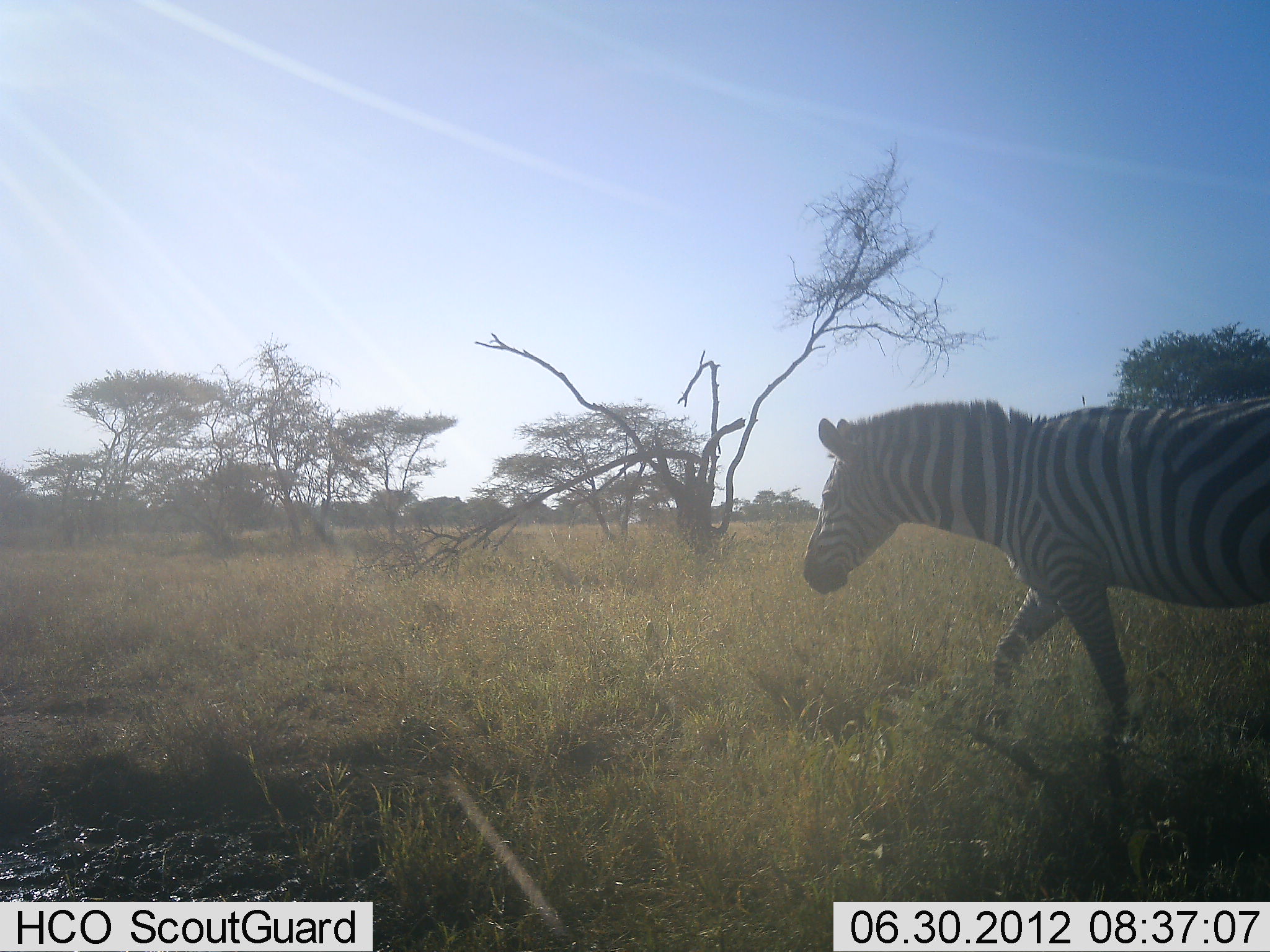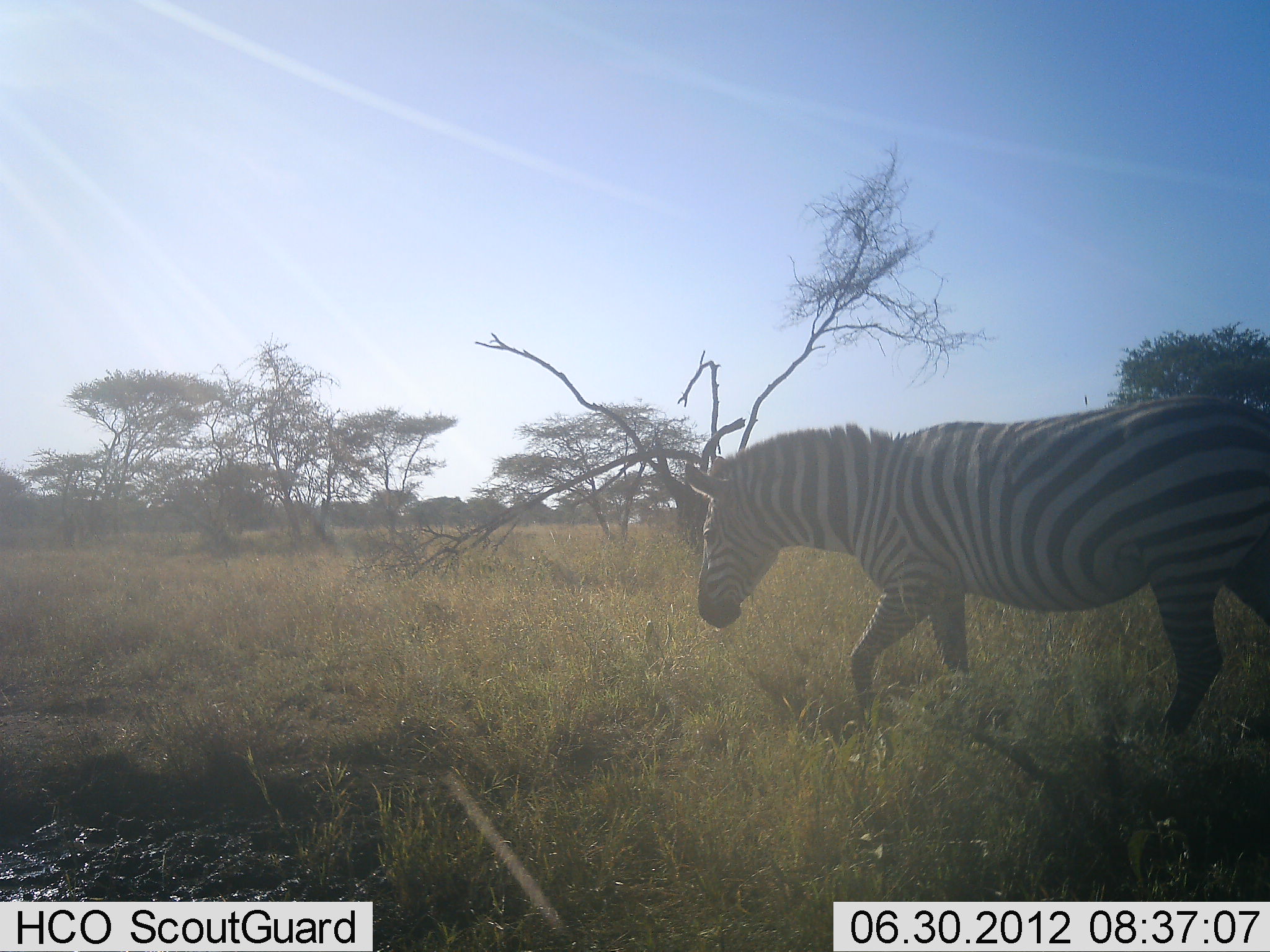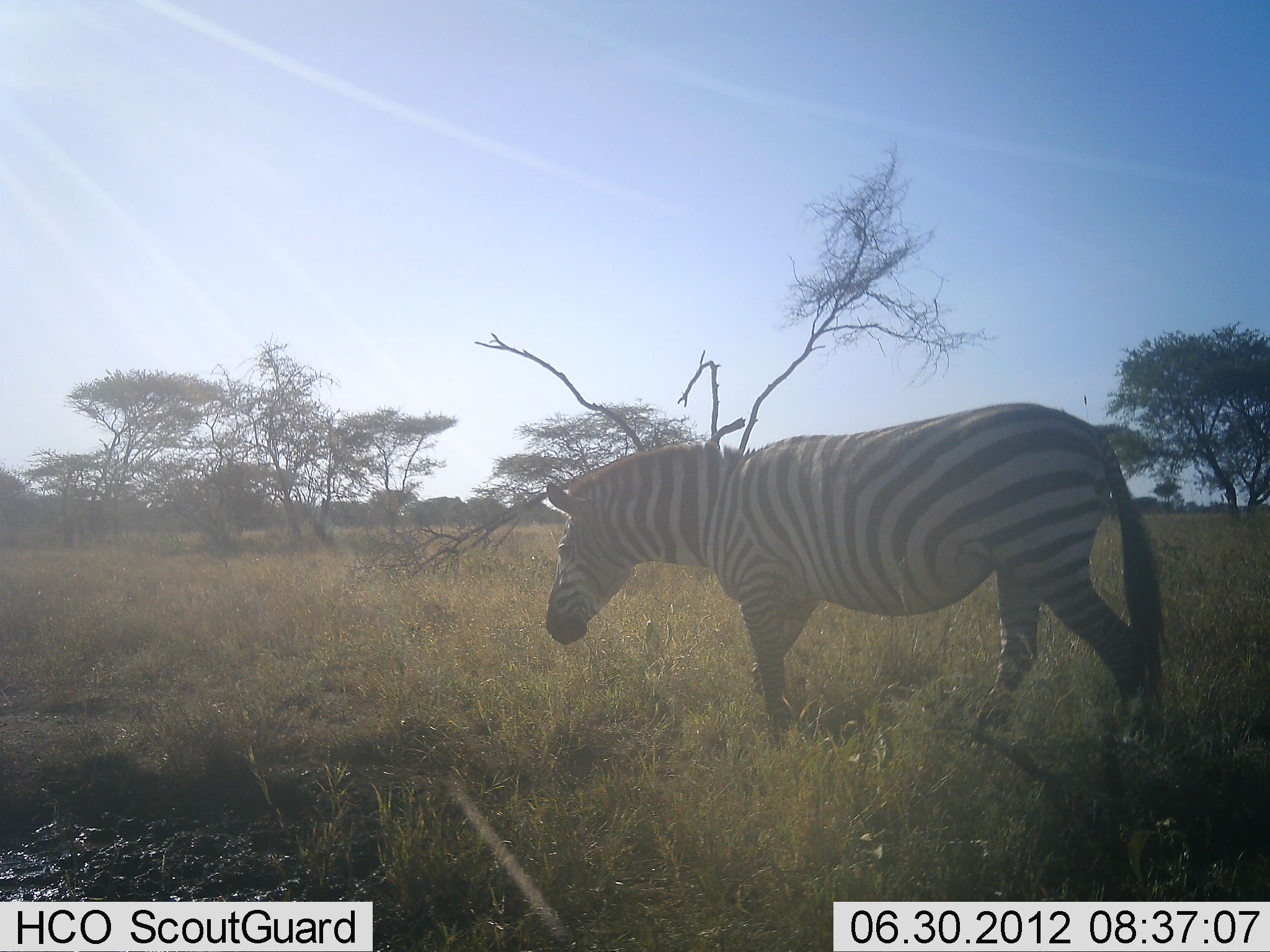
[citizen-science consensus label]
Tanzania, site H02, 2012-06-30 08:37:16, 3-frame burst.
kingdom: Animalia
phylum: Chordata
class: Mammalia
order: Perissodactyla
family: Equidae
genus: Equus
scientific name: Equus quagga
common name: plains zebra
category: zebra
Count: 1.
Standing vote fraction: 0%.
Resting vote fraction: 0%.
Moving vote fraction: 100%.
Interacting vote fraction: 0%.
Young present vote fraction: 0%.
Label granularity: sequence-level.